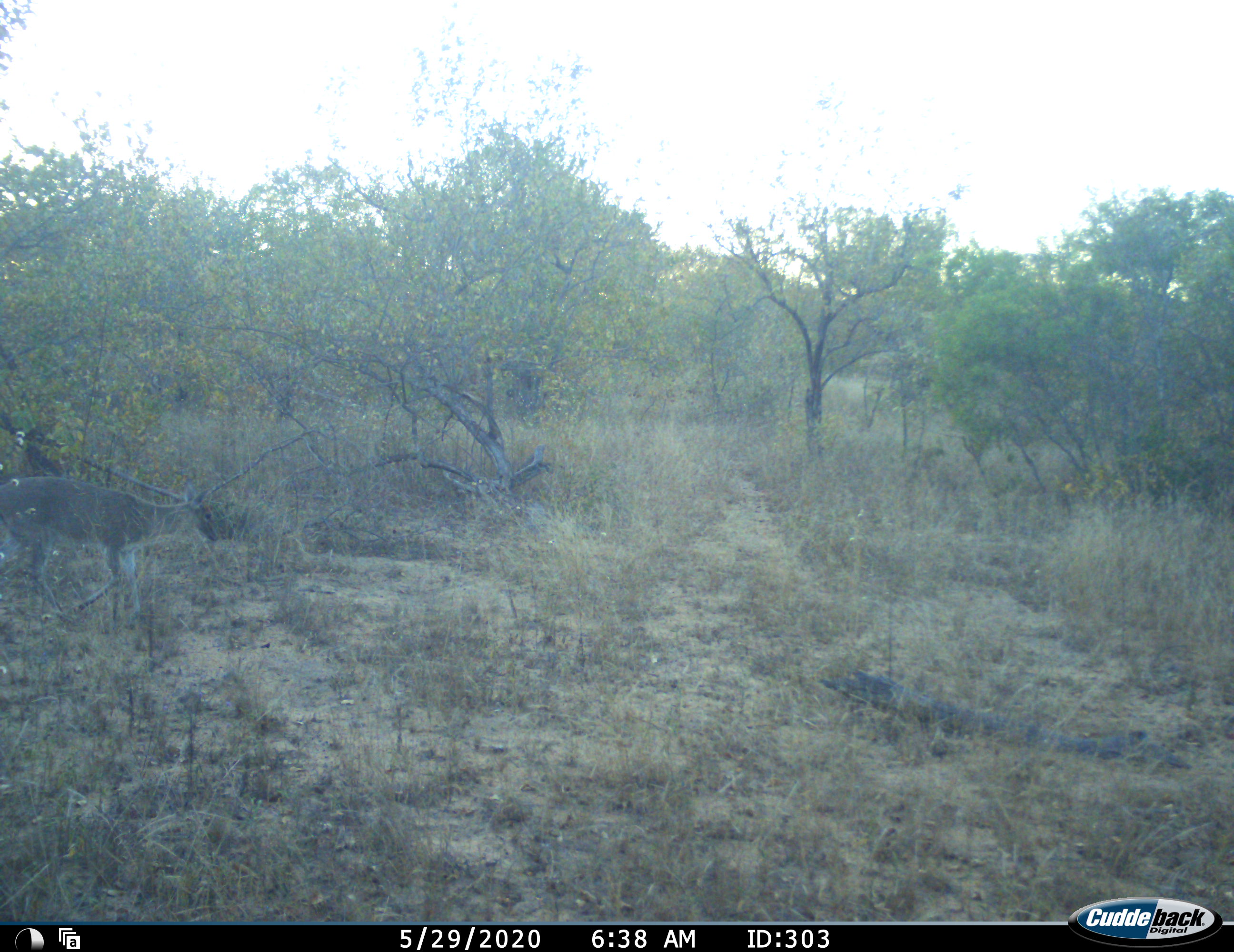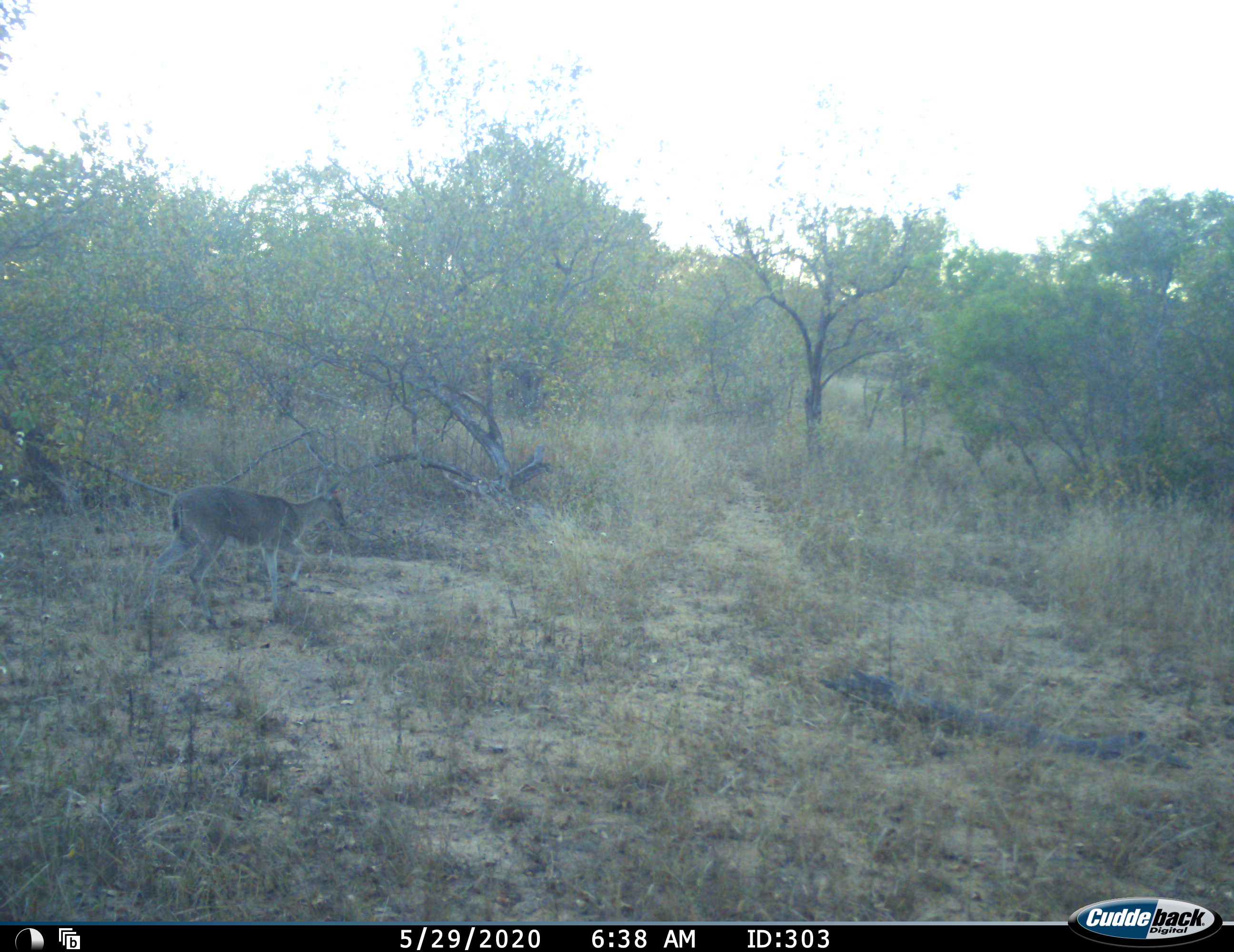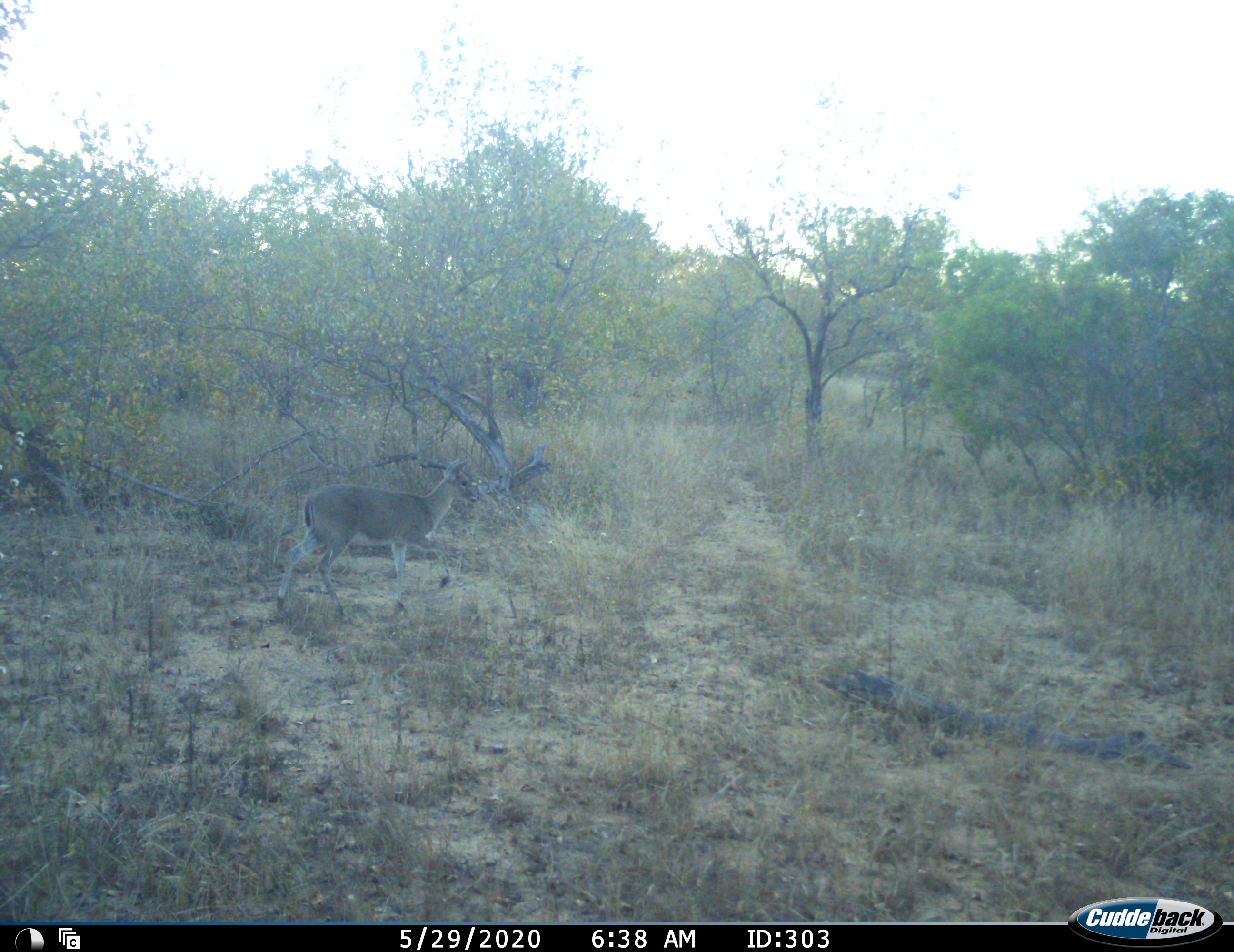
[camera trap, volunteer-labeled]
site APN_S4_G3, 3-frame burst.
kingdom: Animalia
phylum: Chordata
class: Mammalia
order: Artiodactyla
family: Bovidae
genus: Sylvicapra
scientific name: Sylvicapra grimmia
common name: common duiker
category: duikercommongrey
Duikercommongrey (common duiker) (Sylvicapra grimmia), count 1. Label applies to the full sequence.